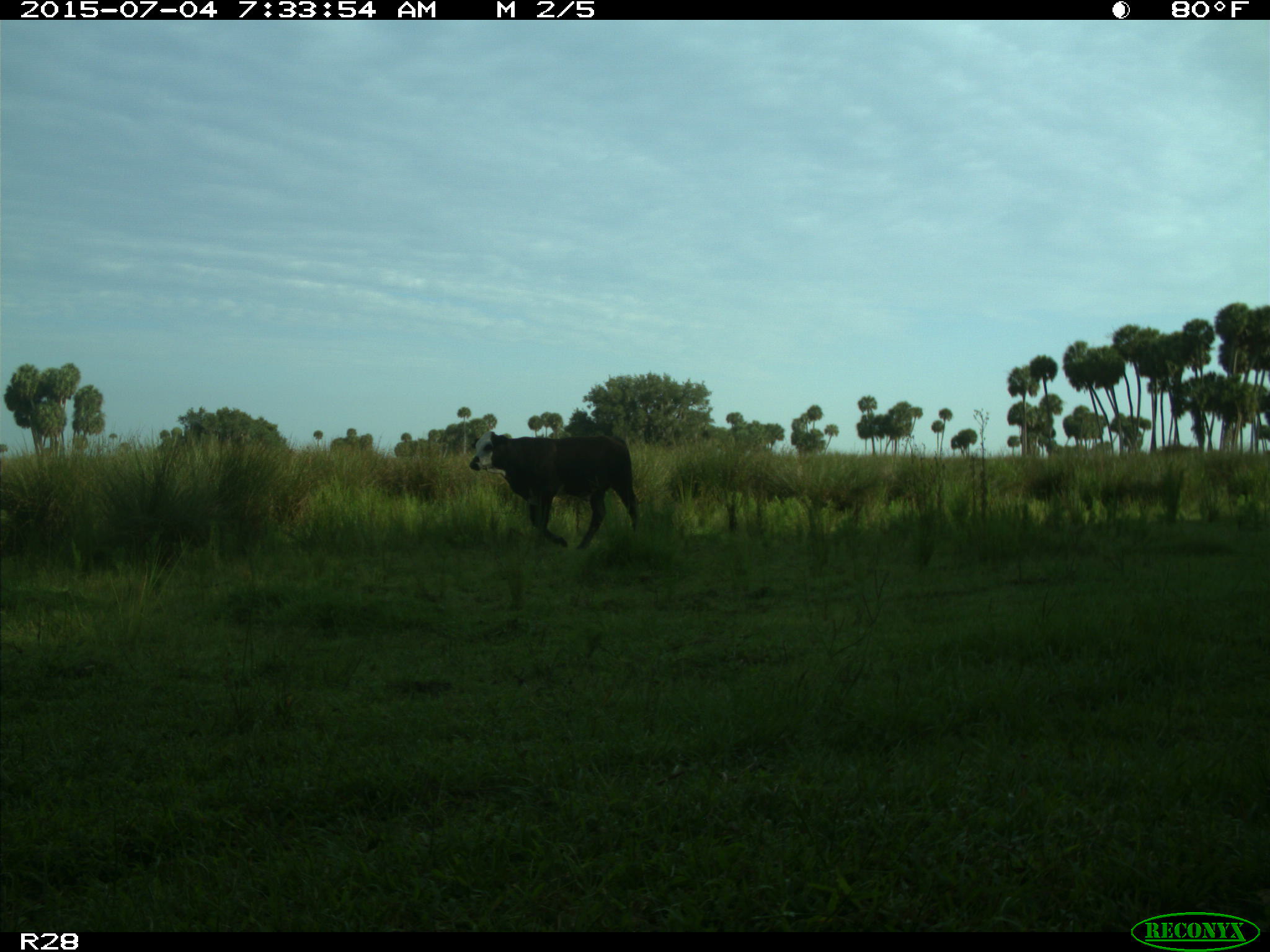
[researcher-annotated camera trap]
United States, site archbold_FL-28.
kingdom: Animalia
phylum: Chordata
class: Mammalia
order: Artiodactyla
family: Bovidae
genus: Bos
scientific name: Bos taurus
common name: domestic cow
Bos taurus (domestic cow).